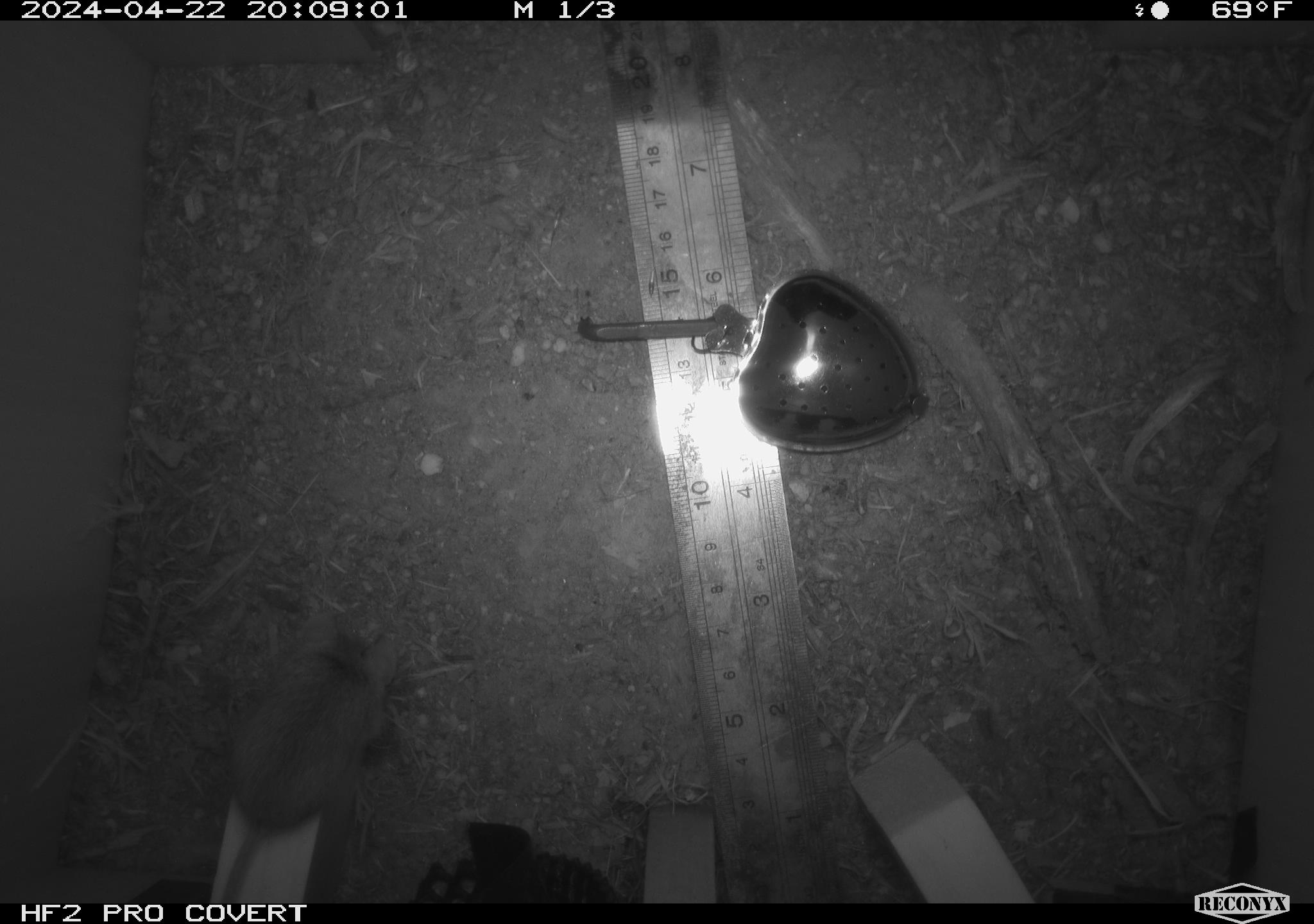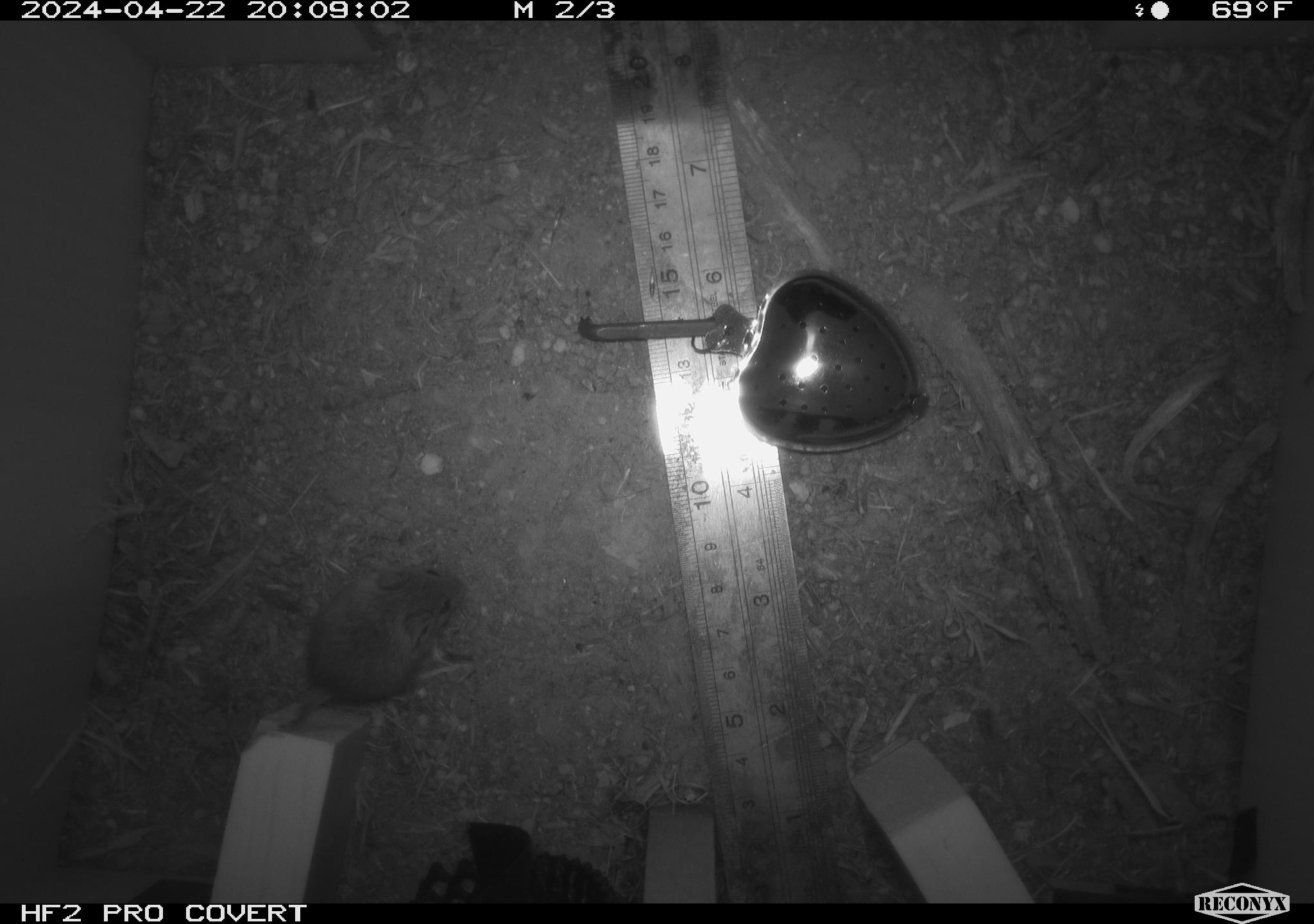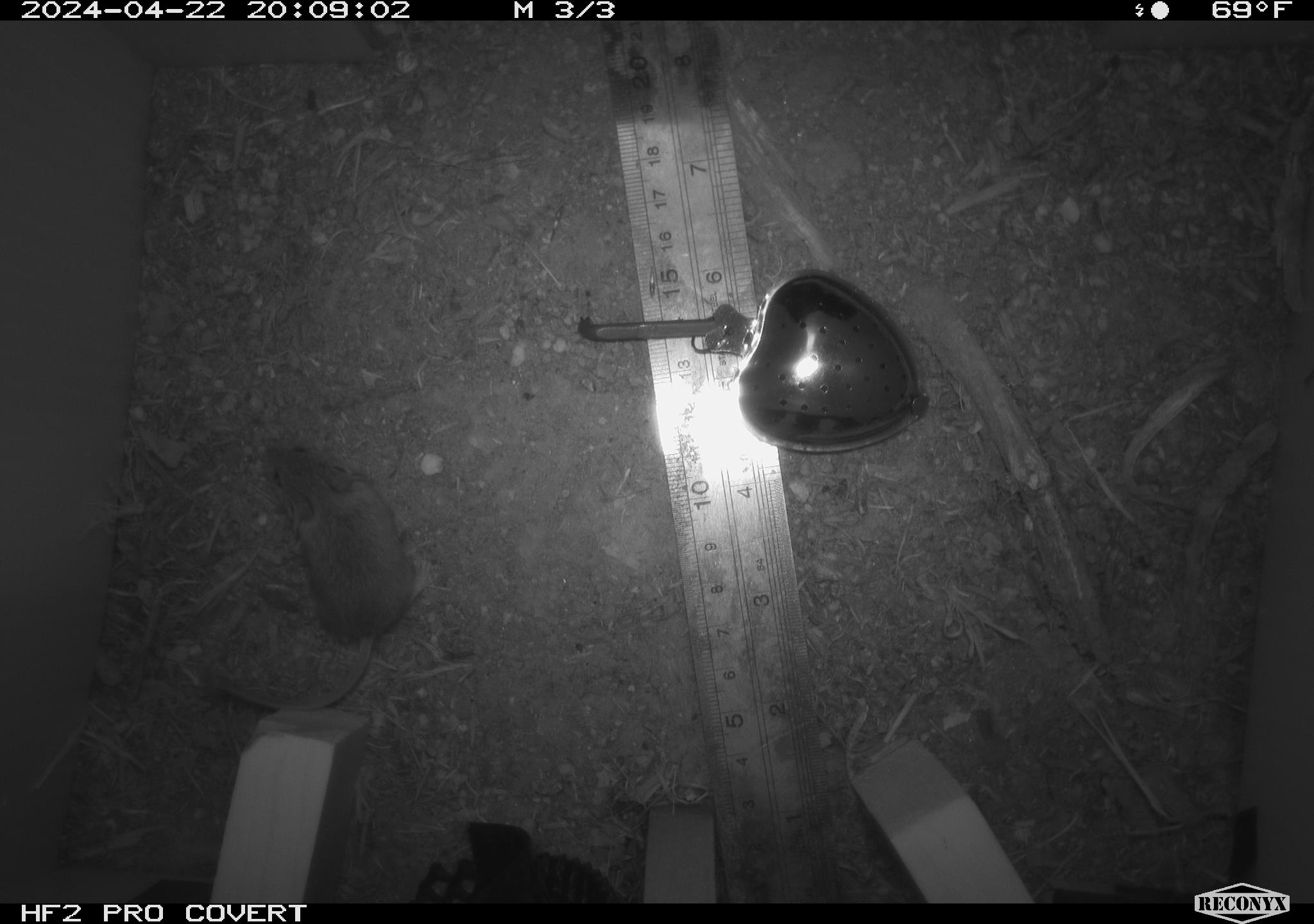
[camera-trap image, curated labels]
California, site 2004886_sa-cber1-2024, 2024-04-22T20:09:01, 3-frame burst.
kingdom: Animalia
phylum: Chordata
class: Mammalia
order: Rodentia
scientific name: Rodentia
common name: mouse species